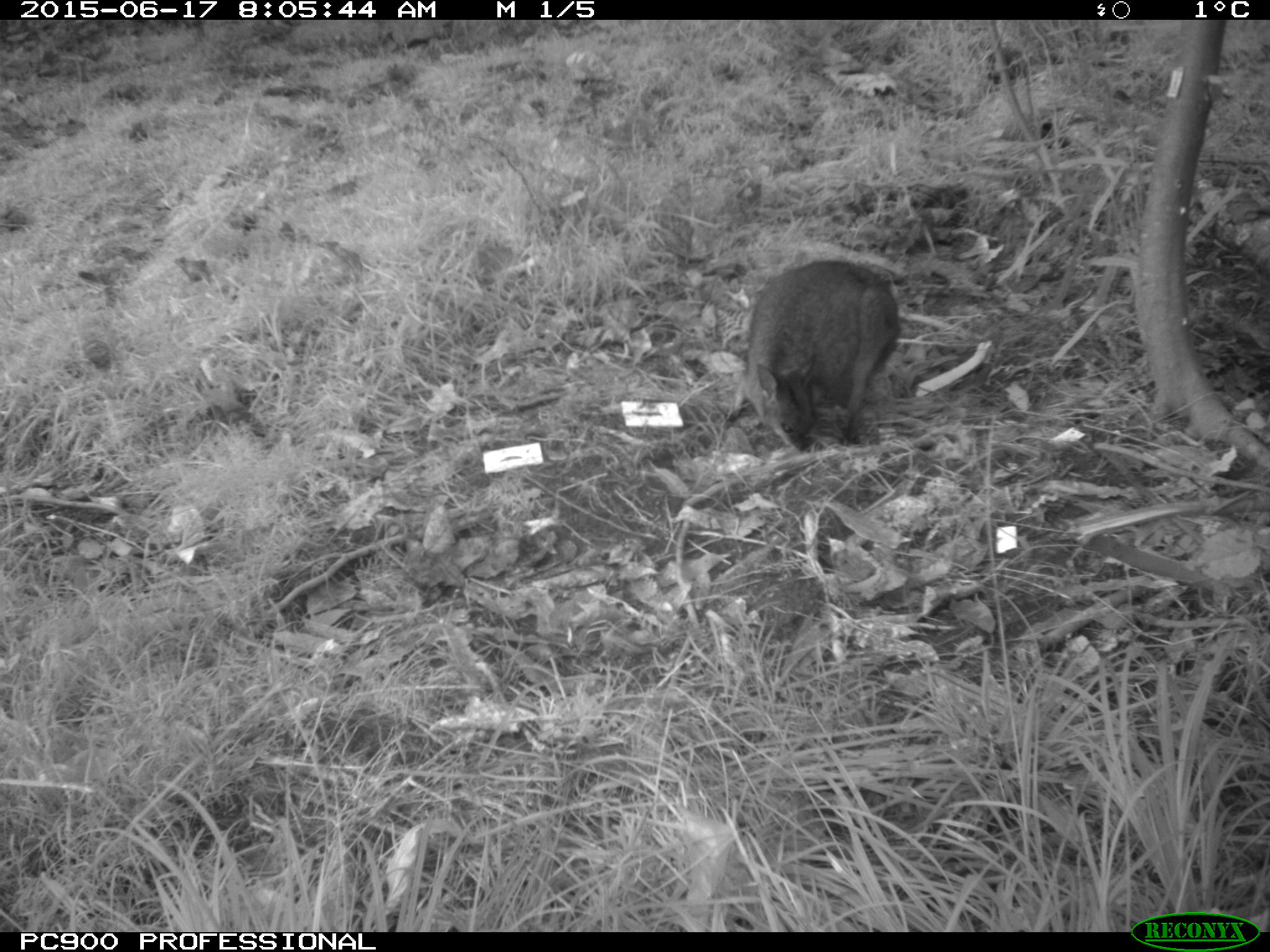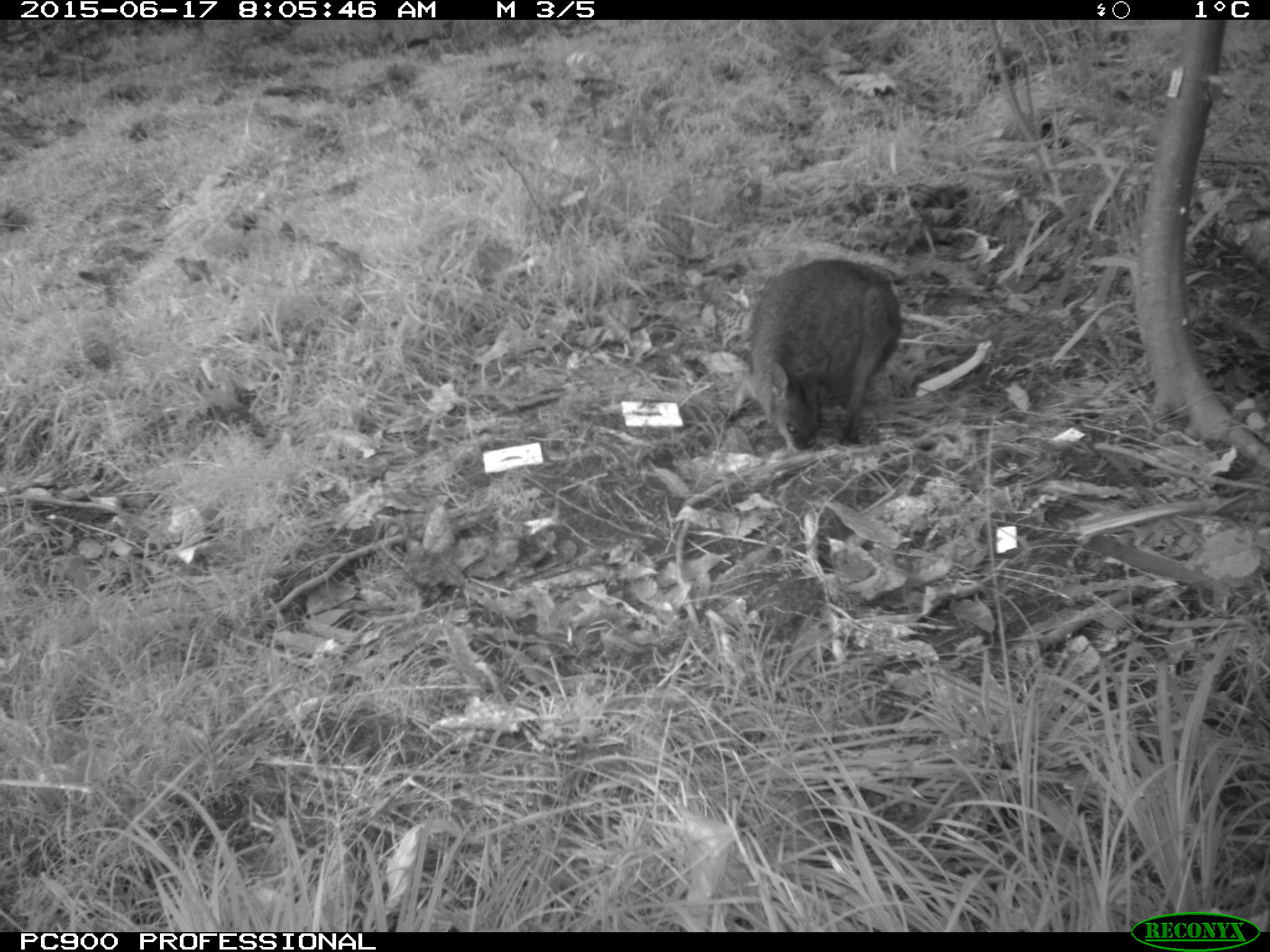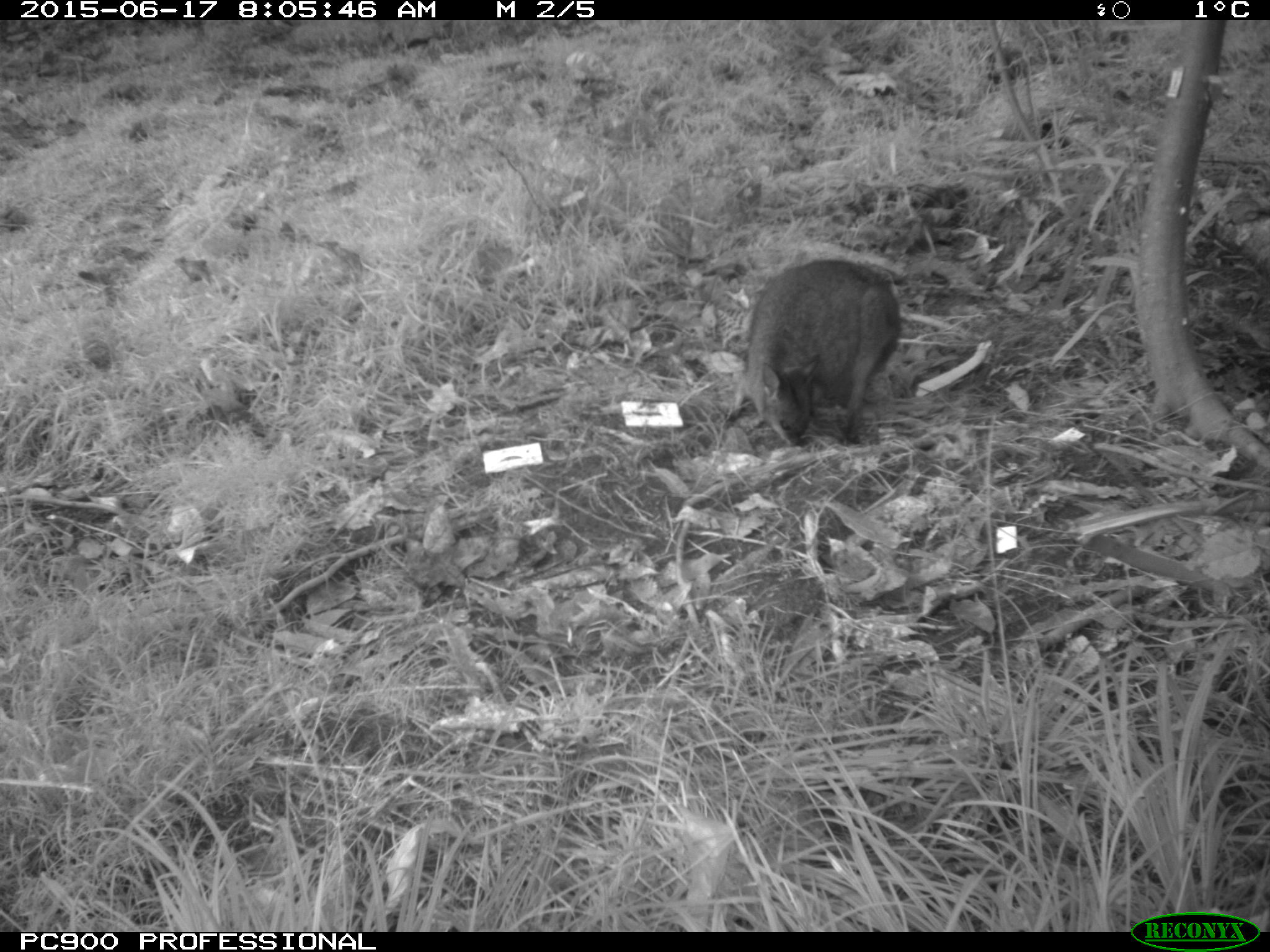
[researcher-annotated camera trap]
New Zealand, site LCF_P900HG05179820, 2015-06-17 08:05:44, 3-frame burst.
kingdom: Animalia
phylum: Chordata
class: Mammalia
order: Diprotodontia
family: Macropodidae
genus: Notamacropus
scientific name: Notamacropus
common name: wallaby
Wallaby (Notamacropus).